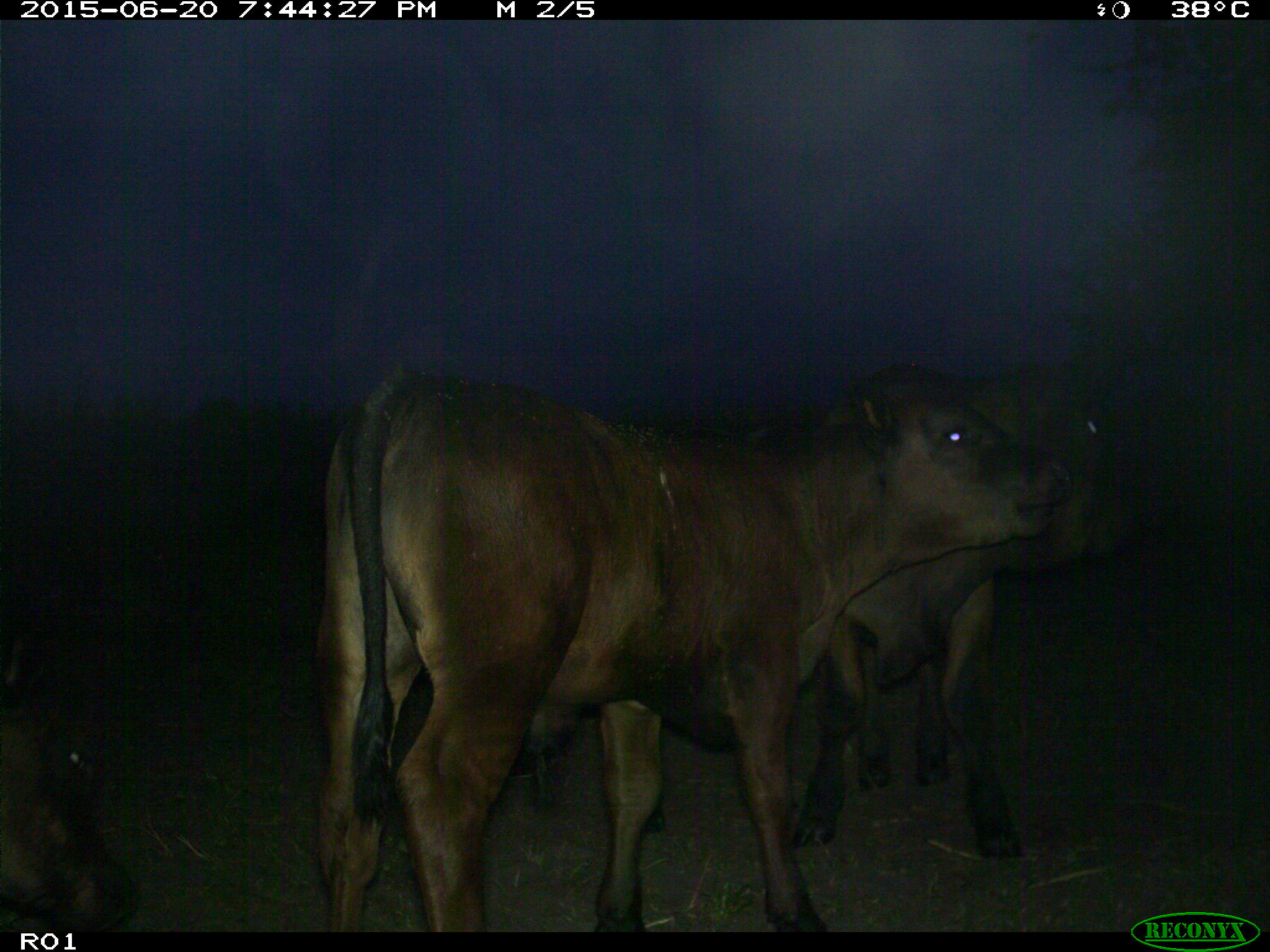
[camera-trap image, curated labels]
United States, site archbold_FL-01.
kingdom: Animalia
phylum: Chordata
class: Mammalia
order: Artiodactyla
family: Bovidae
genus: Bos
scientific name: Bos taurus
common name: domestic cow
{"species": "Bos taurus (domestic cow)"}